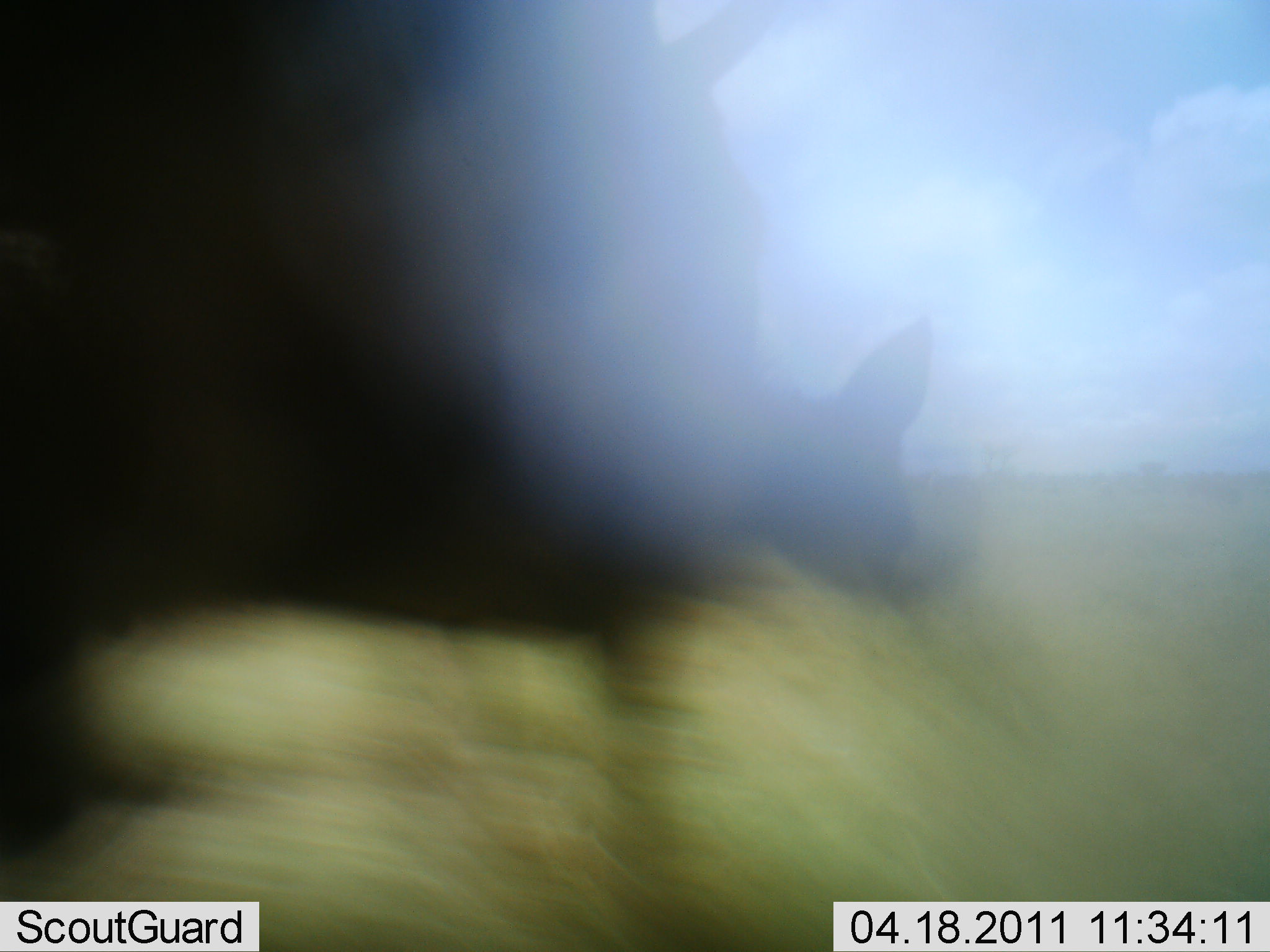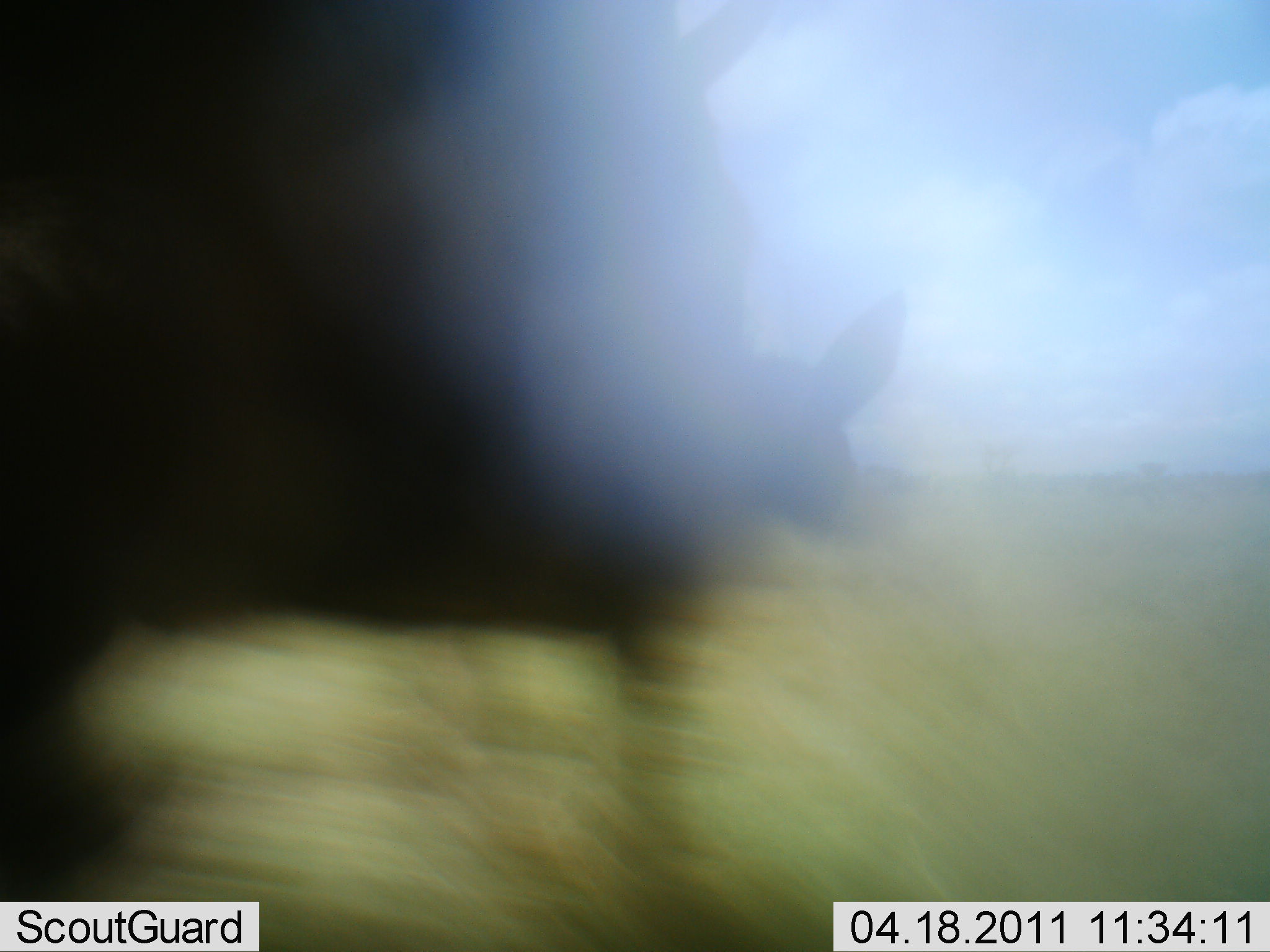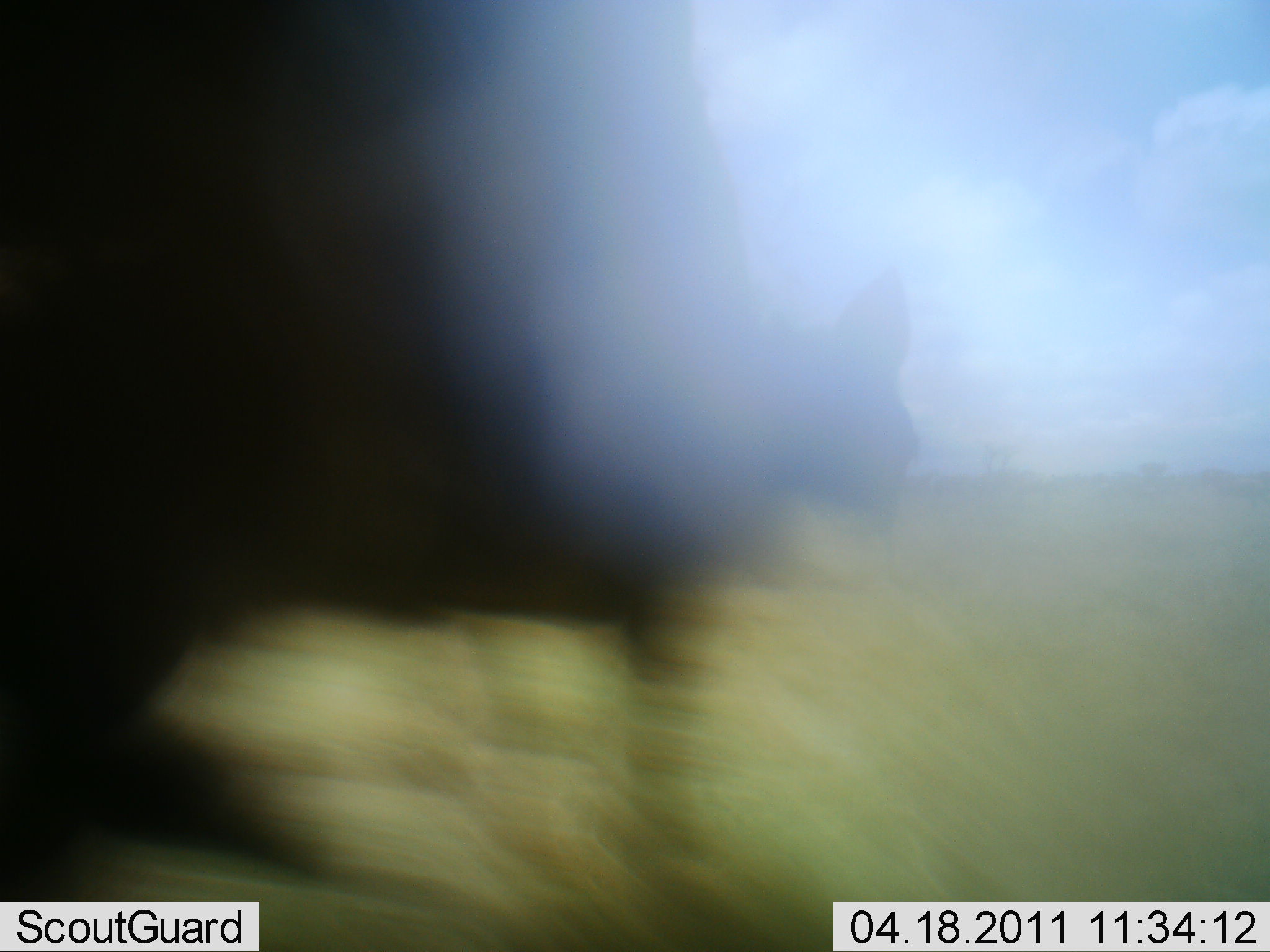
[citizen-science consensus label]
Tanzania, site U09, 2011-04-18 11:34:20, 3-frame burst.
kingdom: Animalia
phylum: Chordata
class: Mammalia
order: Artiodactyla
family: Suidae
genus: Phacochoerus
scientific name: Phacochoerus africanus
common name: warthog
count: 1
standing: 100%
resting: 0%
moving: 0%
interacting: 0%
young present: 0%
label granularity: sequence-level